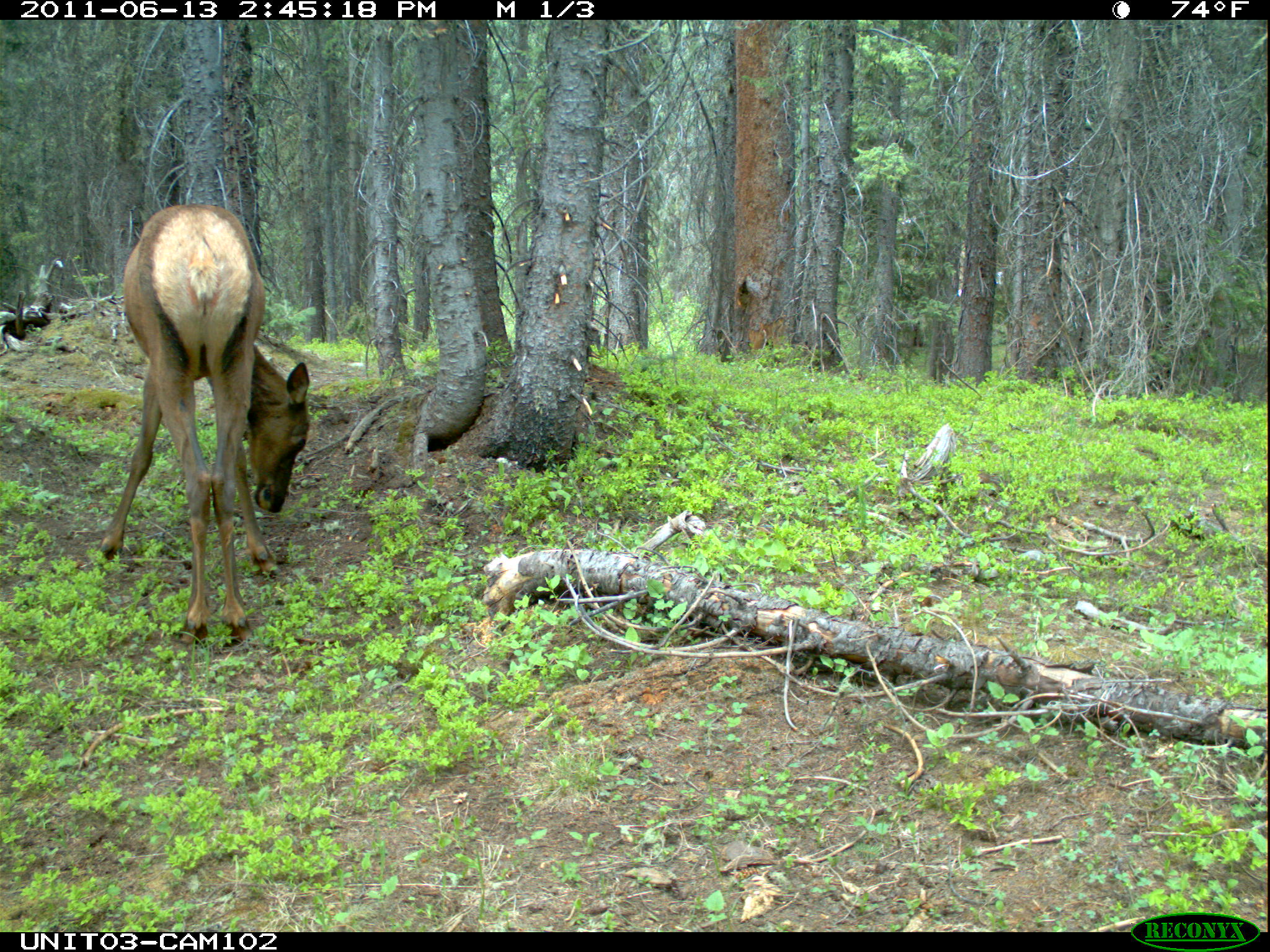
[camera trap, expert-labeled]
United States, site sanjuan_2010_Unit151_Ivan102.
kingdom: Animalia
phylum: Chordata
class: Mammalia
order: Artiodactyla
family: Cervidae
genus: Cervus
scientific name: Cervus elaphus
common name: red deer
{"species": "Cervus elaphus (red deer)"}